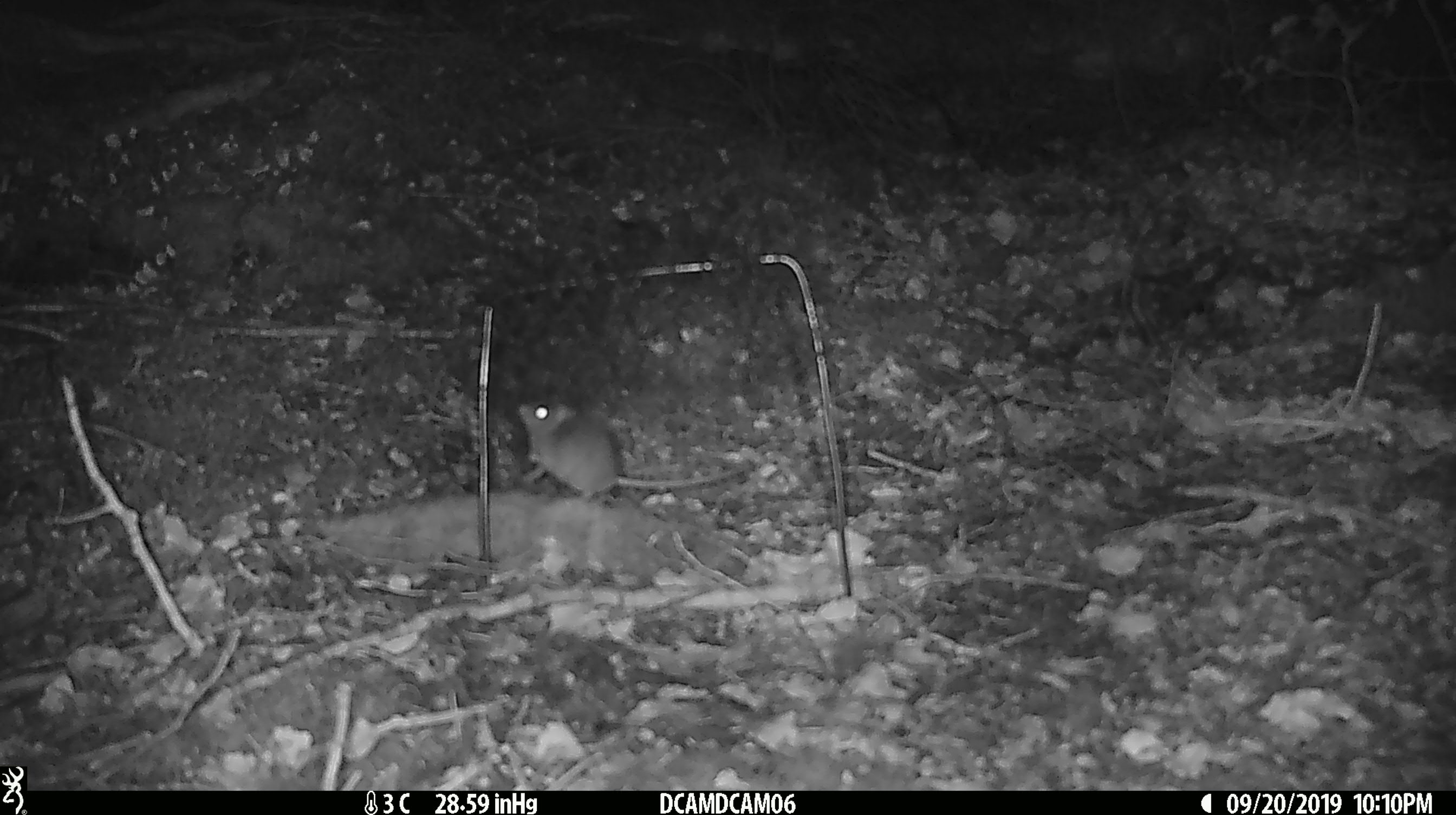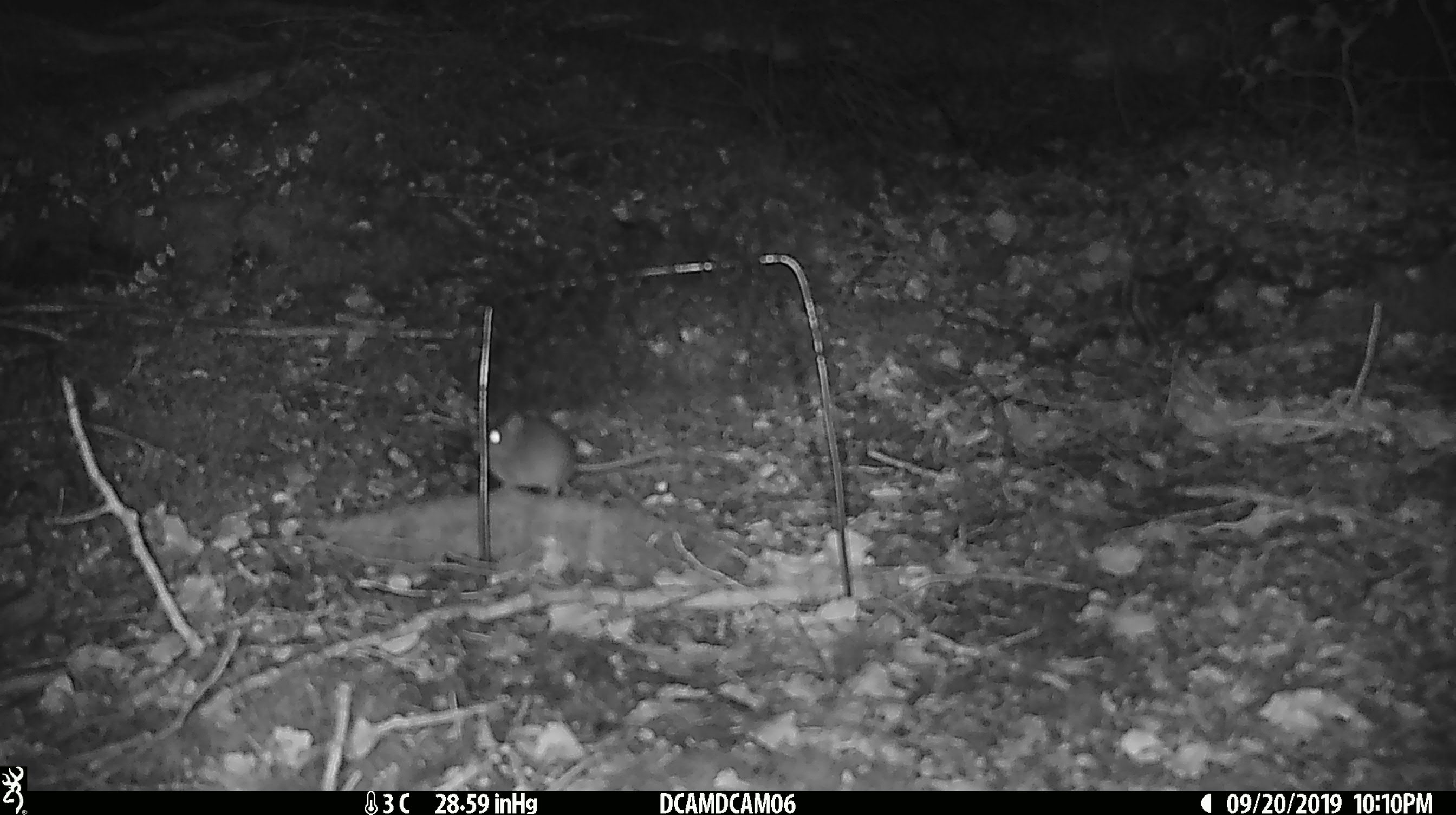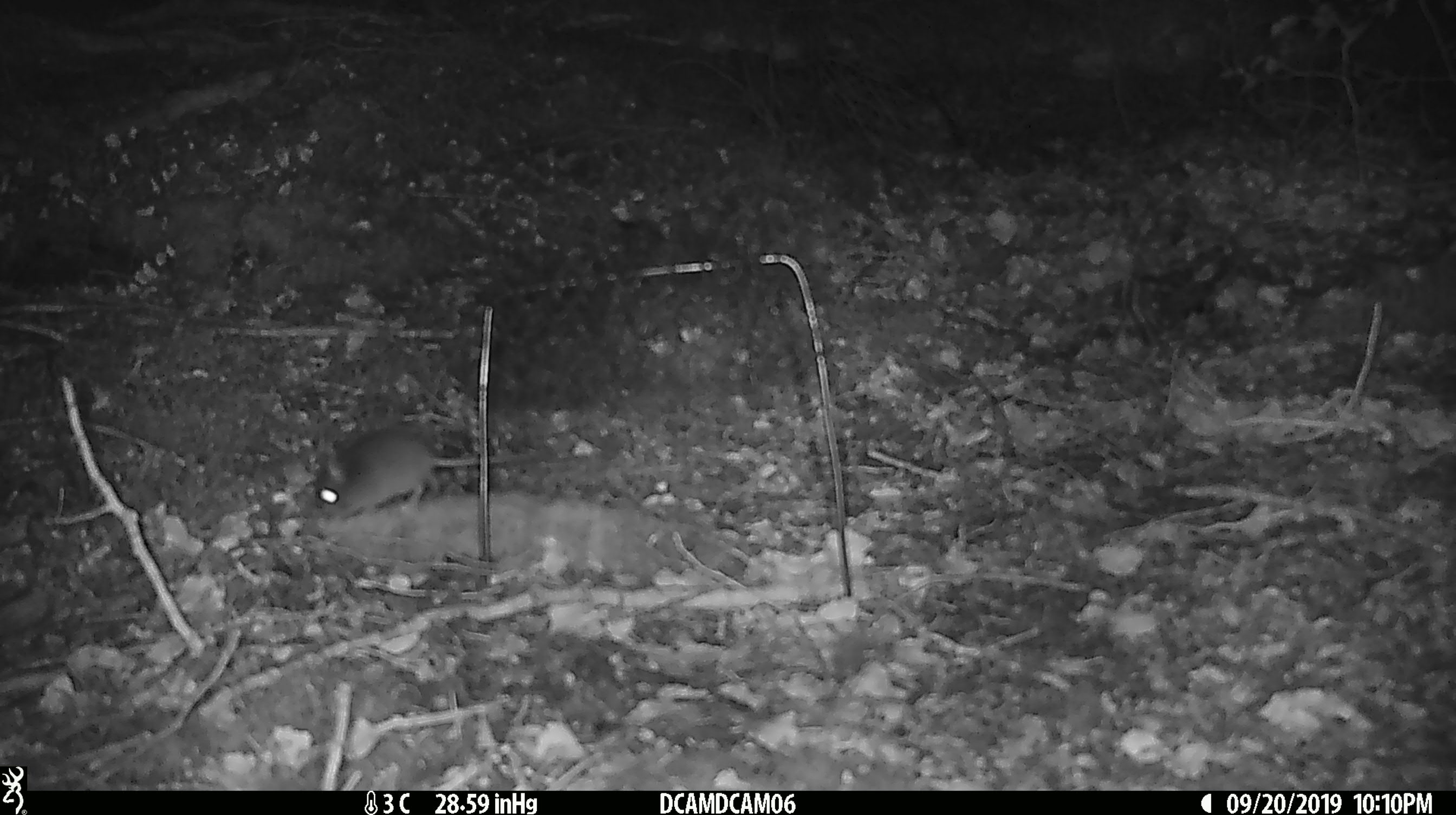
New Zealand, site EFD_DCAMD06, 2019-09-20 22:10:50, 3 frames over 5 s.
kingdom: Animalia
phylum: Chordata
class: Mammalia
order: Rodentia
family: Muridae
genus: Mus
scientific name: Mus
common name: mouse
Mouse (Mus).